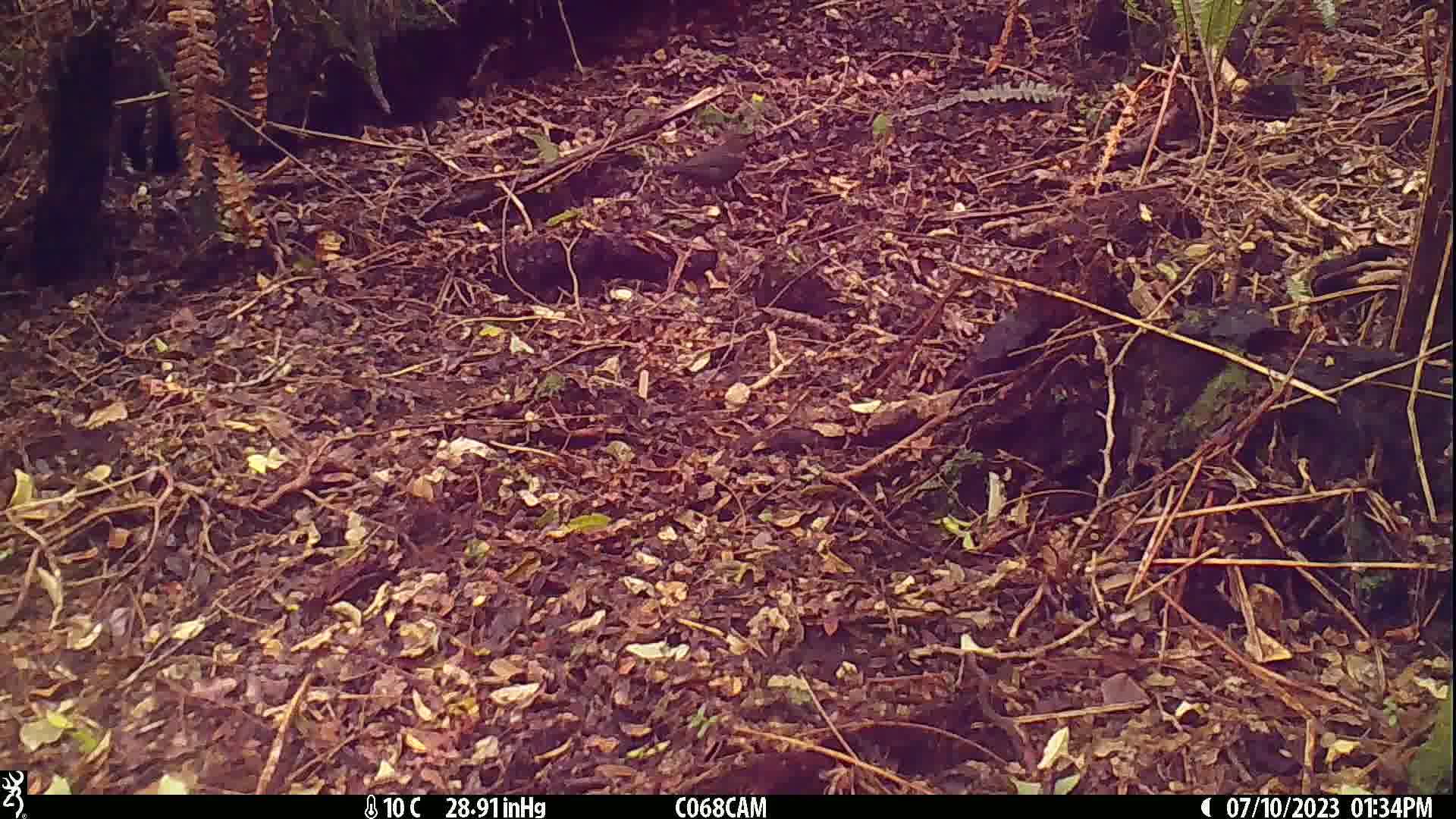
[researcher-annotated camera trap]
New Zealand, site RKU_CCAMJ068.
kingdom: Animalia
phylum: Chordata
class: Aves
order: Passeriformes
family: Turdidae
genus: Turdus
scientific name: Turdus merula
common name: eurasian blackbird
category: blackbird